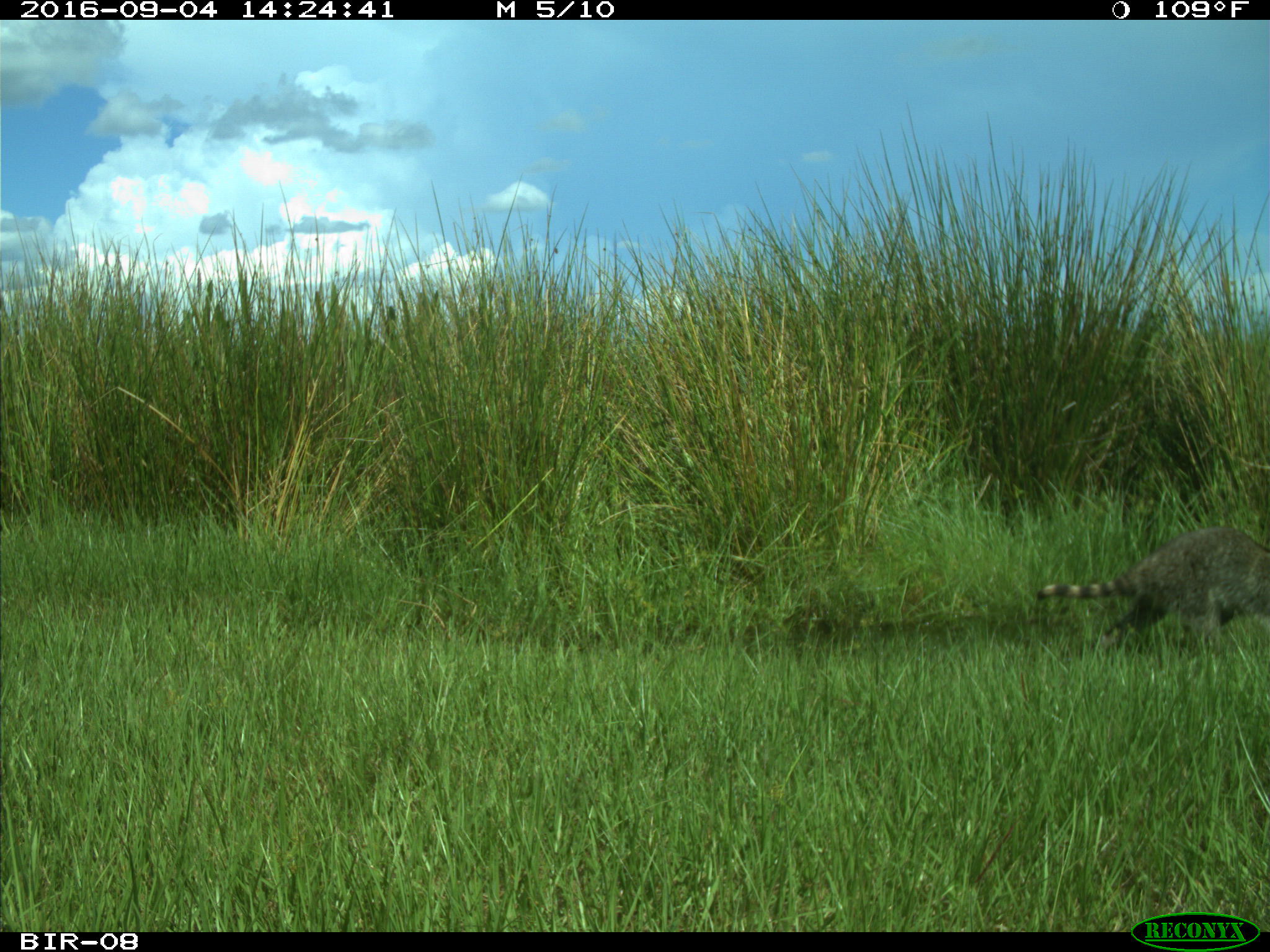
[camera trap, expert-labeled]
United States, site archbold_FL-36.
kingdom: Animalia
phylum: Chordata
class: Mammalia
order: Carnivora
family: Procyonidae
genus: Procyon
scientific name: Procyon lotor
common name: common raccoon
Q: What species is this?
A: Procyon lotor (common raccoon).